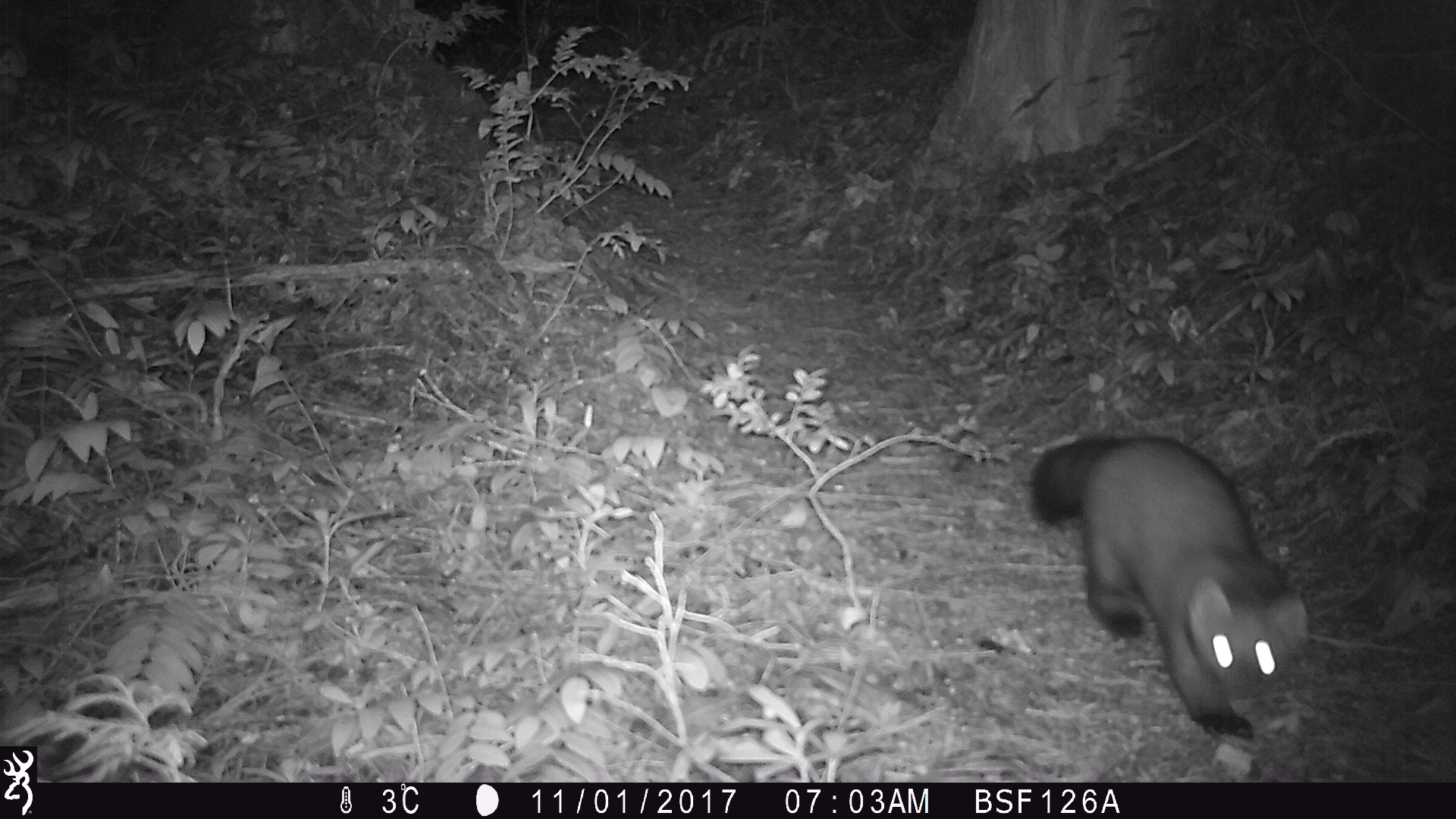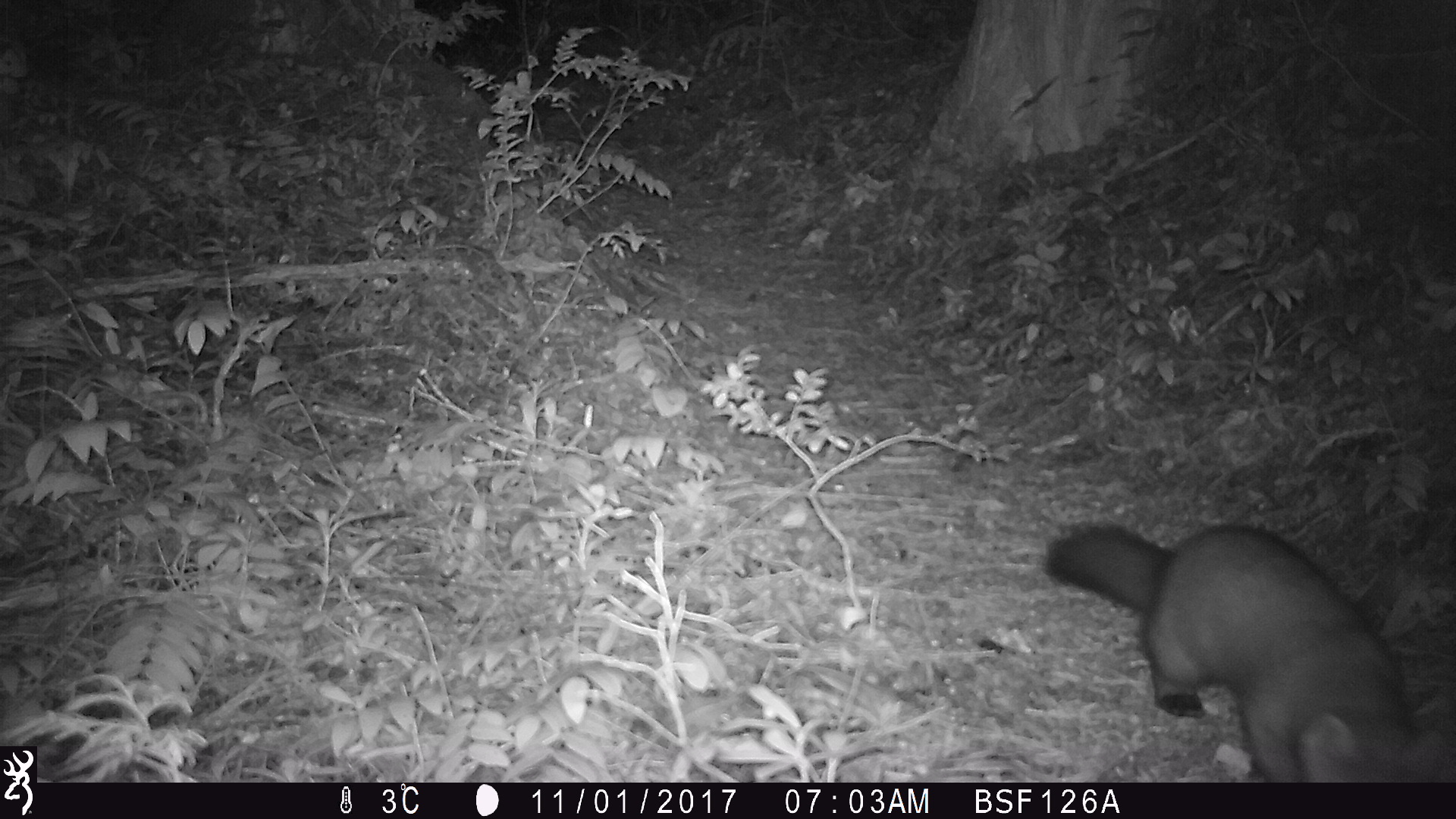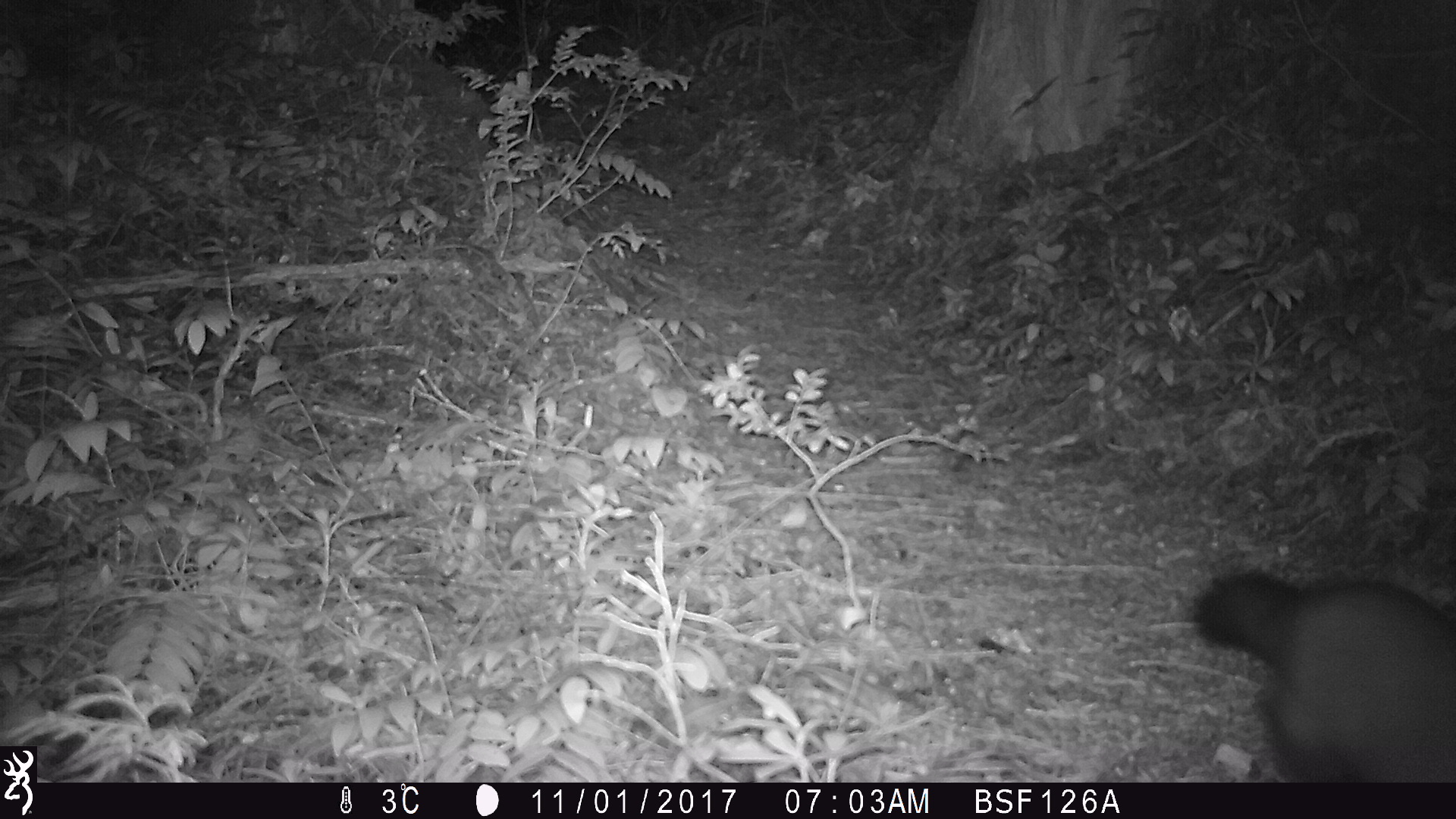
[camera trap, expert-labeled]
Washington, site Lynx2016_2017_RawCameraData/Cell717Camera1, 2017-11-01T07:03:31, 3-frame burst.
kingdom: Animalia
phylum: Chordata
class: Mammalia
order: Carnivora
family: Mustelidae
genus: Martes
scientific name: Martes americana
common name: american marten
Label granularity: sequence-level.